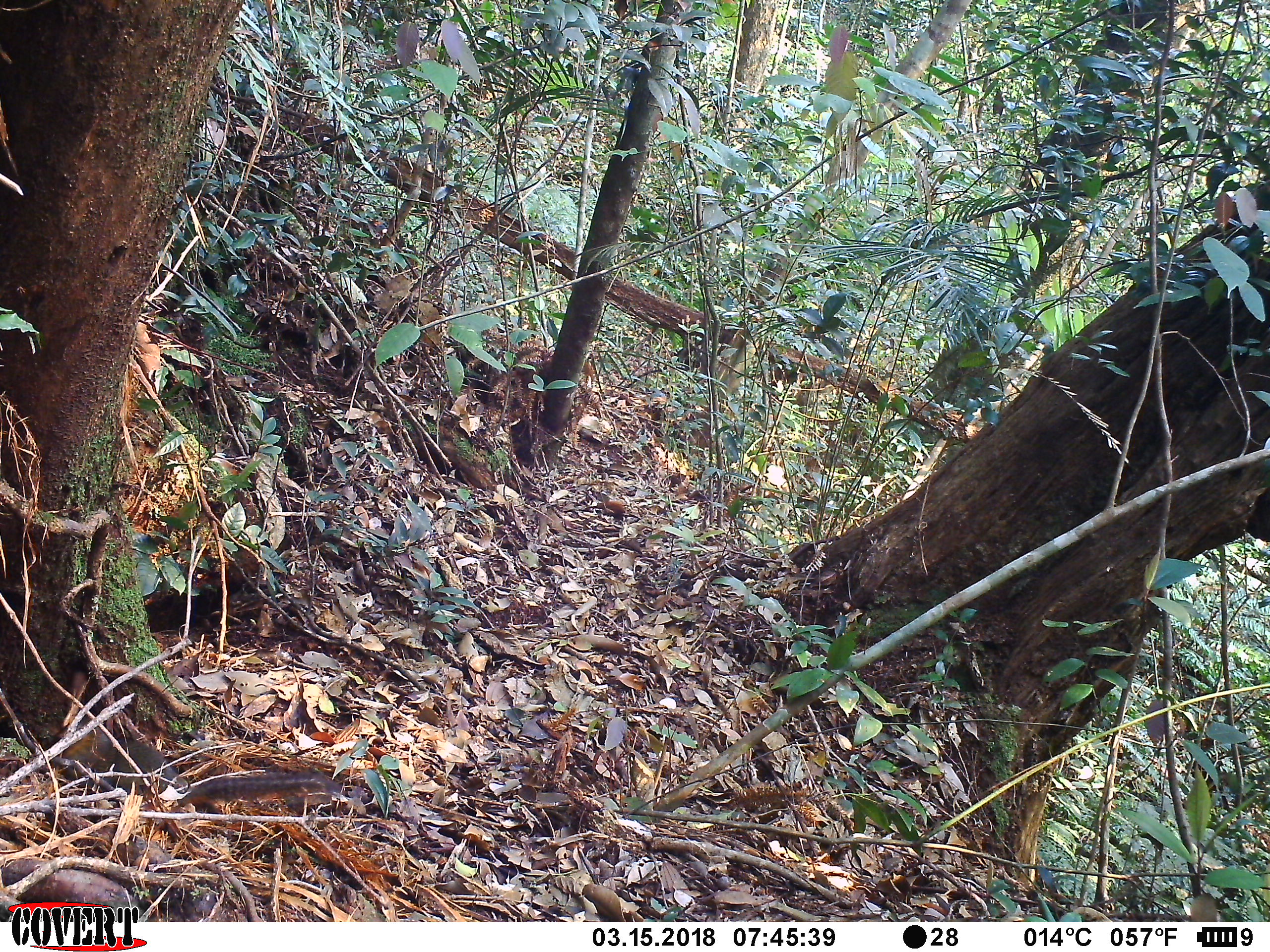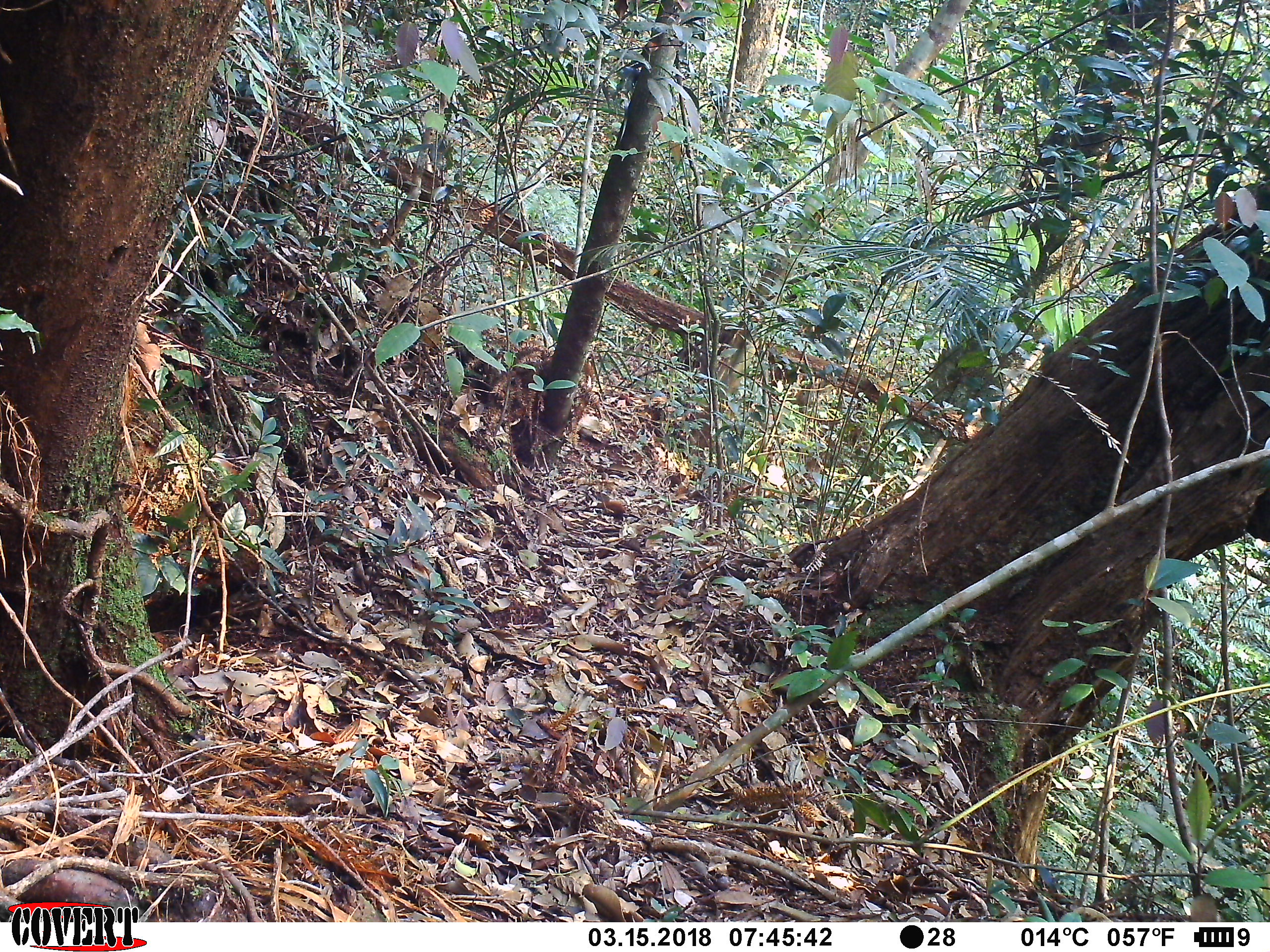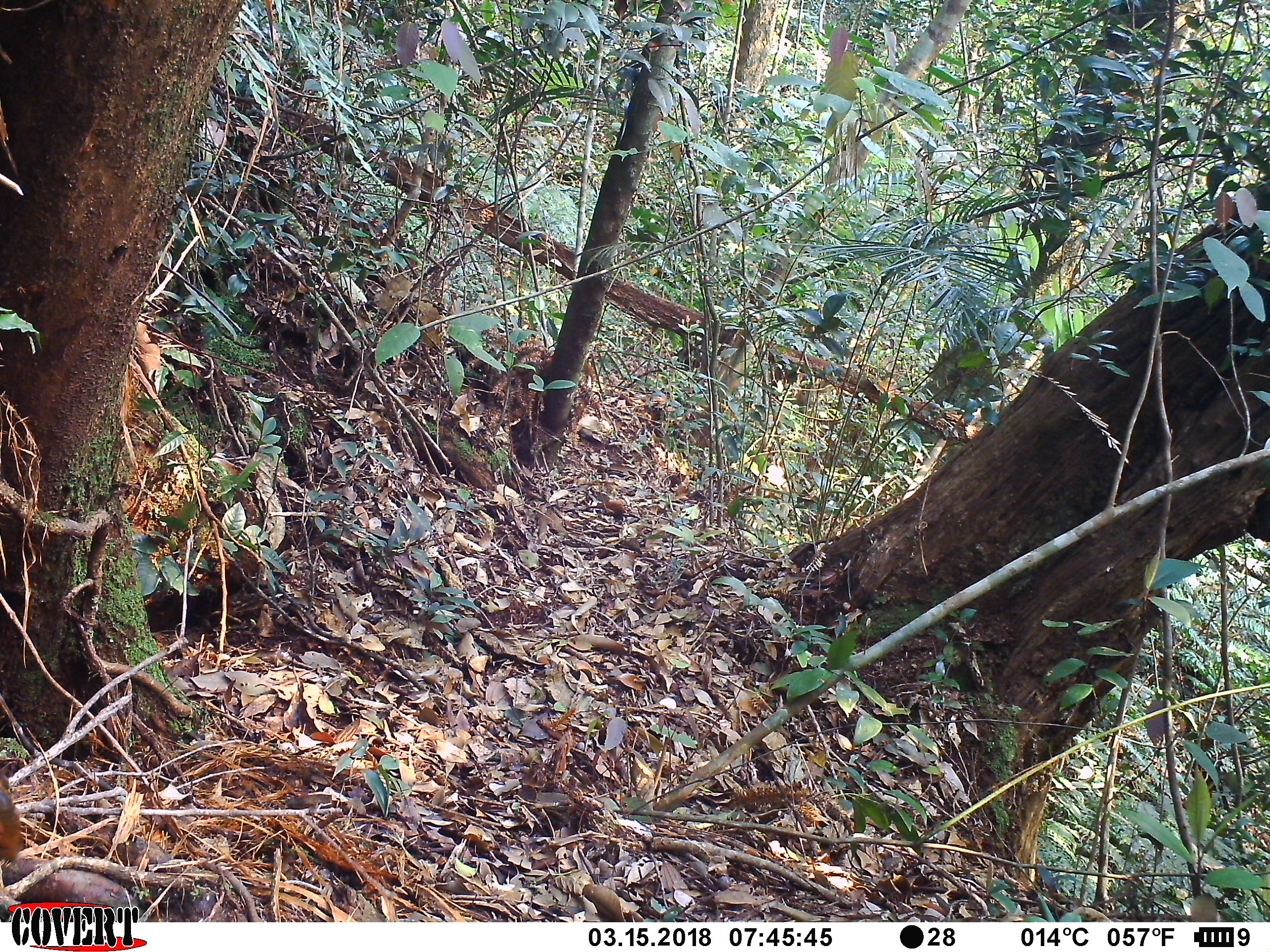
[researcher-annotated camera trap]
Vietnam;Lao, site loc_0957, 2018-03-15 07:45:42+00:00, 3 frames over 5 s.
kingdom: Animalia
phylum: Chordata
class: Mammalia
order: Rodentia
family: Sciuridae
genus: Dremomys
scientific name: Dremomys rufigenis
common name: red-cheeked squirrel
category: red cheeked squirrel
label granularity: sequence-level